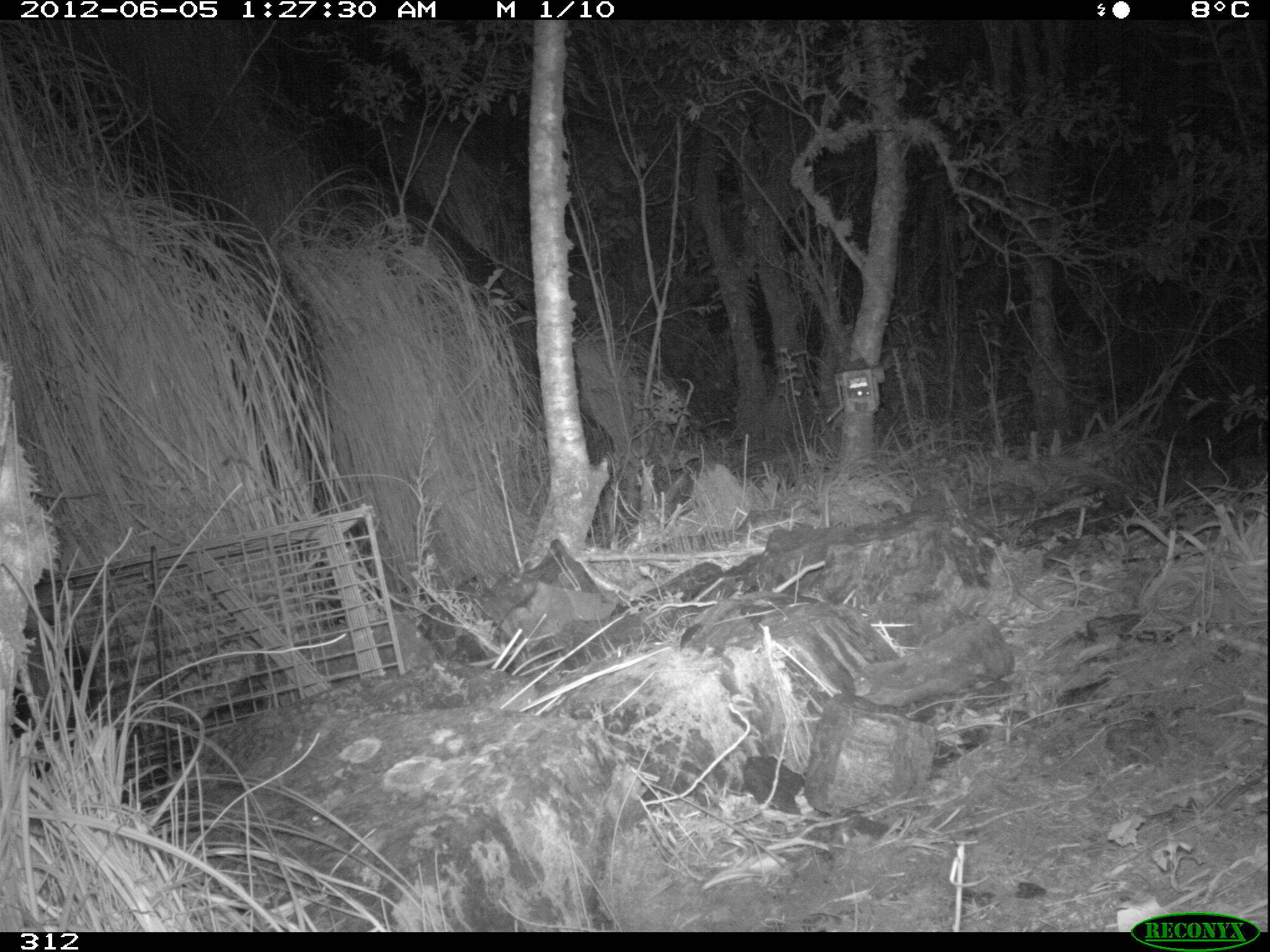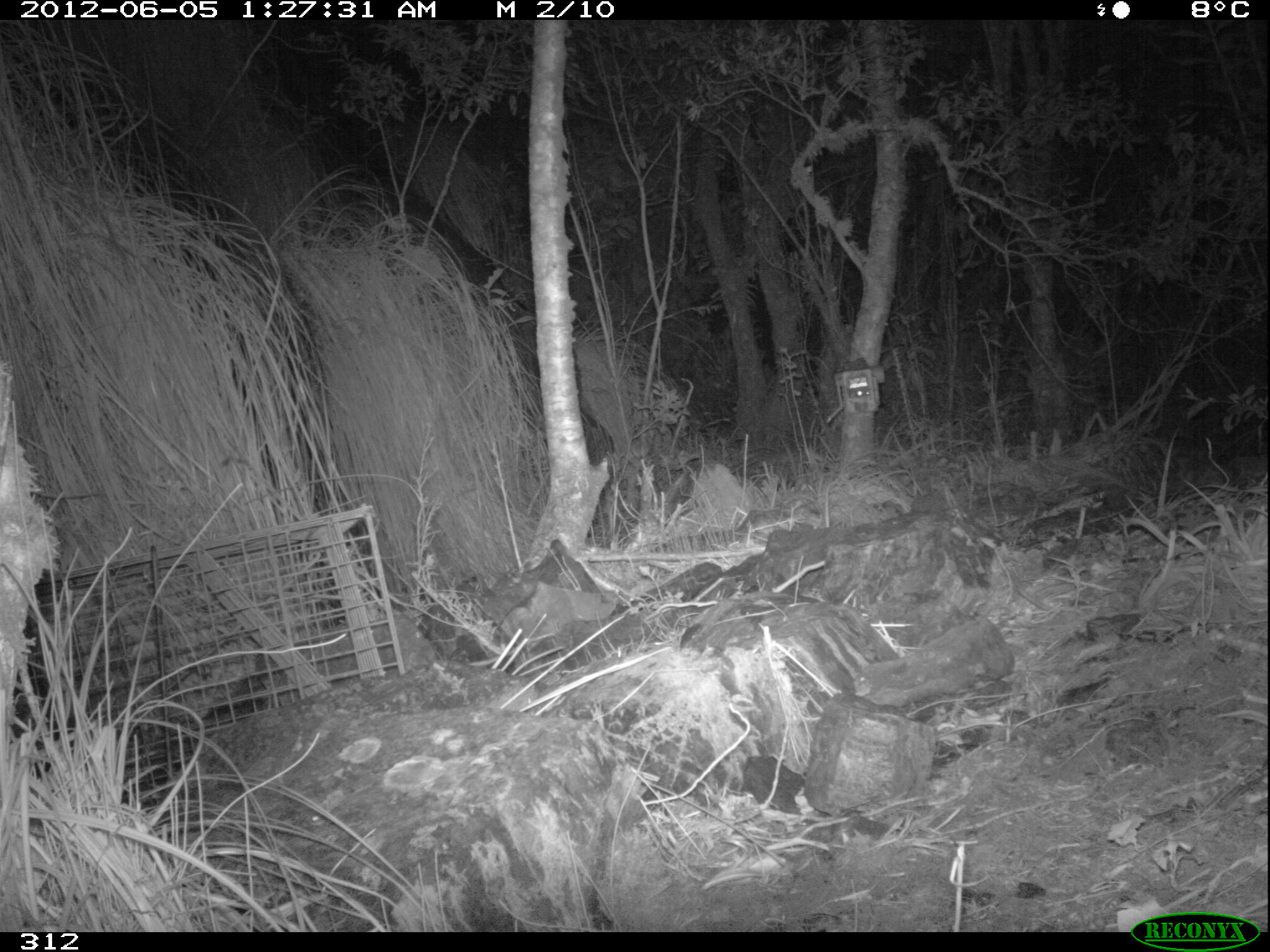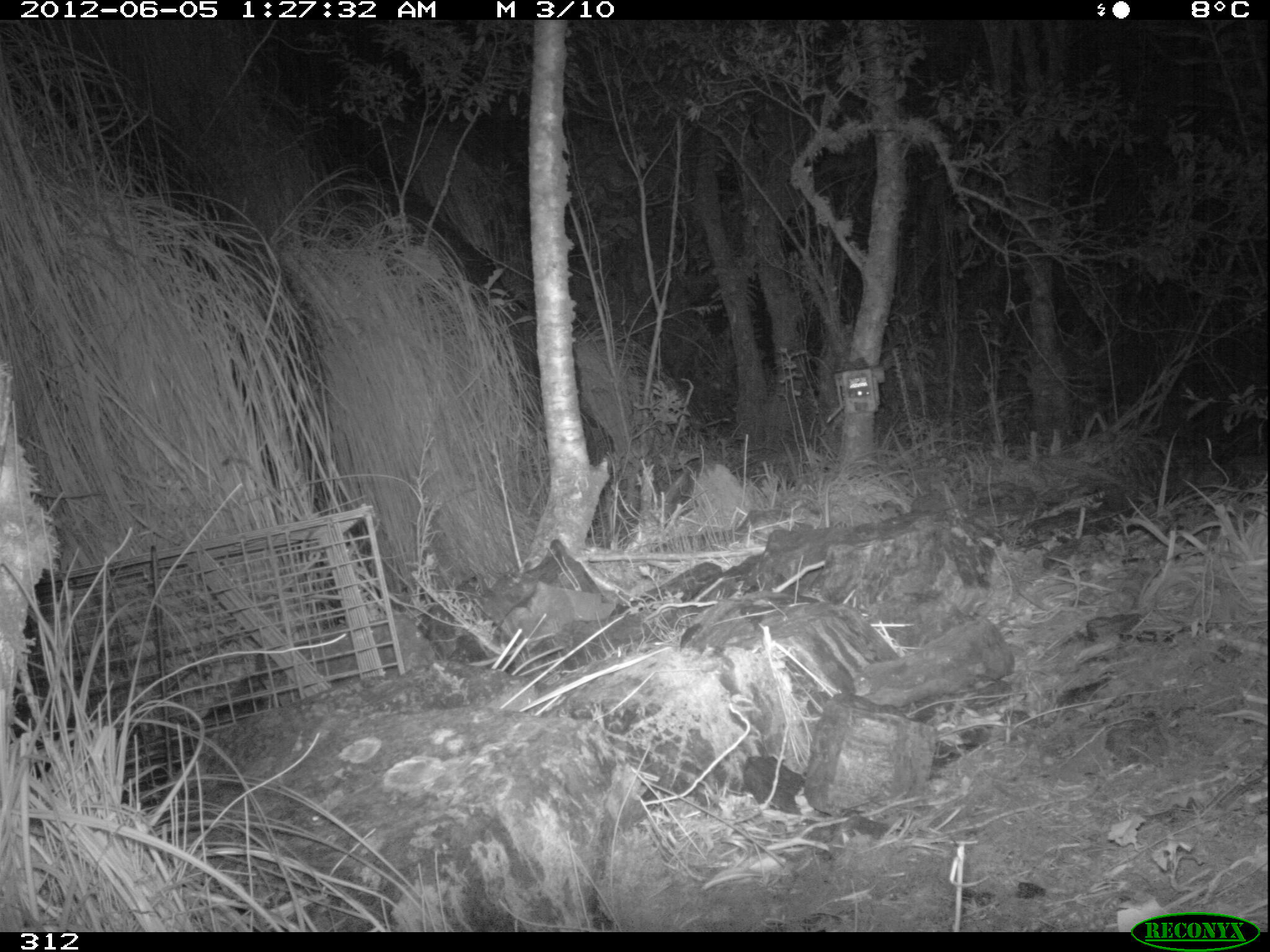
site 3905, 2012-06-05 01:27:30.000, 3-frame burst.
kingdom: Animalia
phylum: Chordata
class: Mammalia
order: Didelphimorphia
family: Didelphidae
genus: Didelphis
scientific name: Didelphis pernigra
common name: andean white-eared opossum